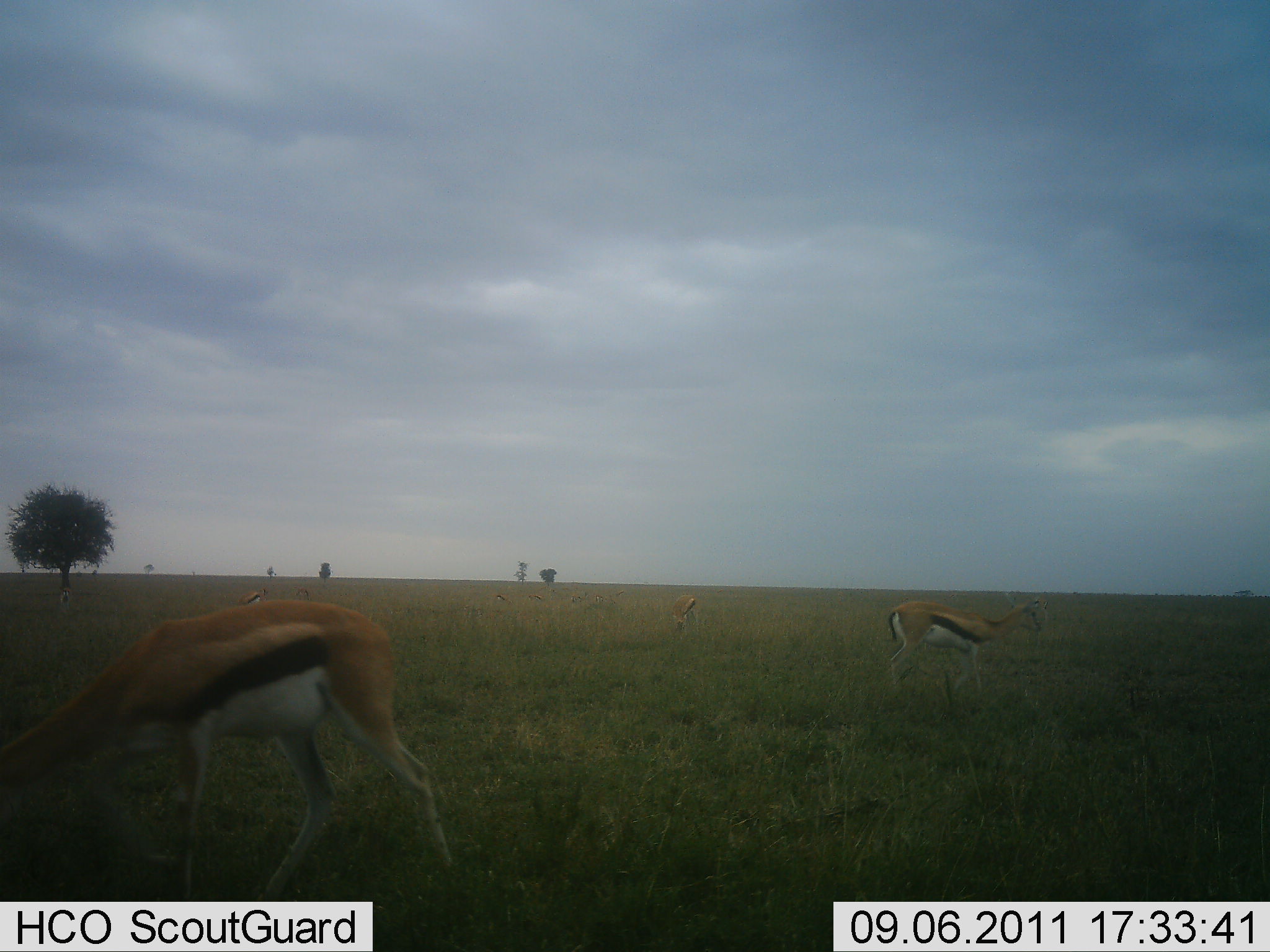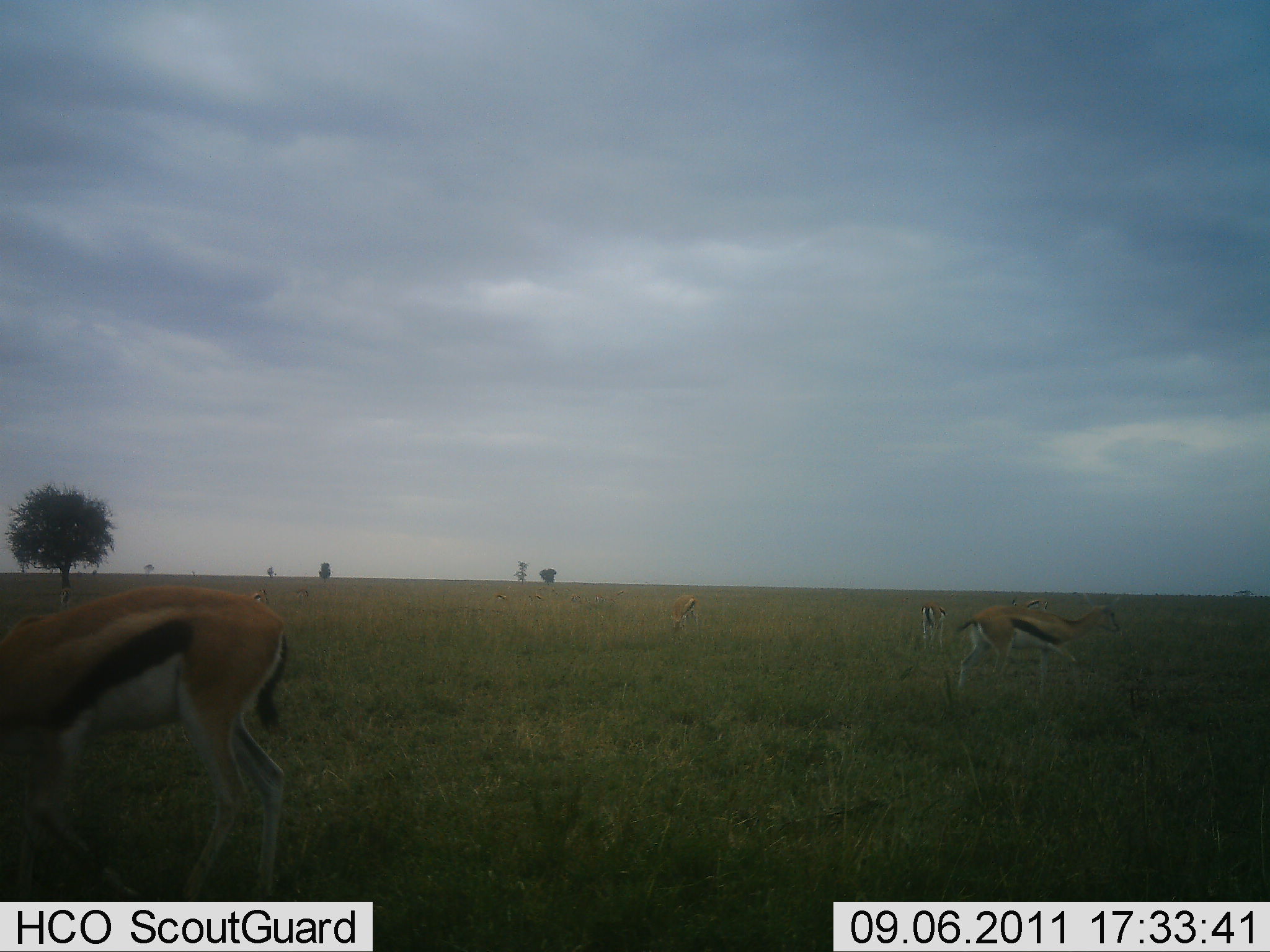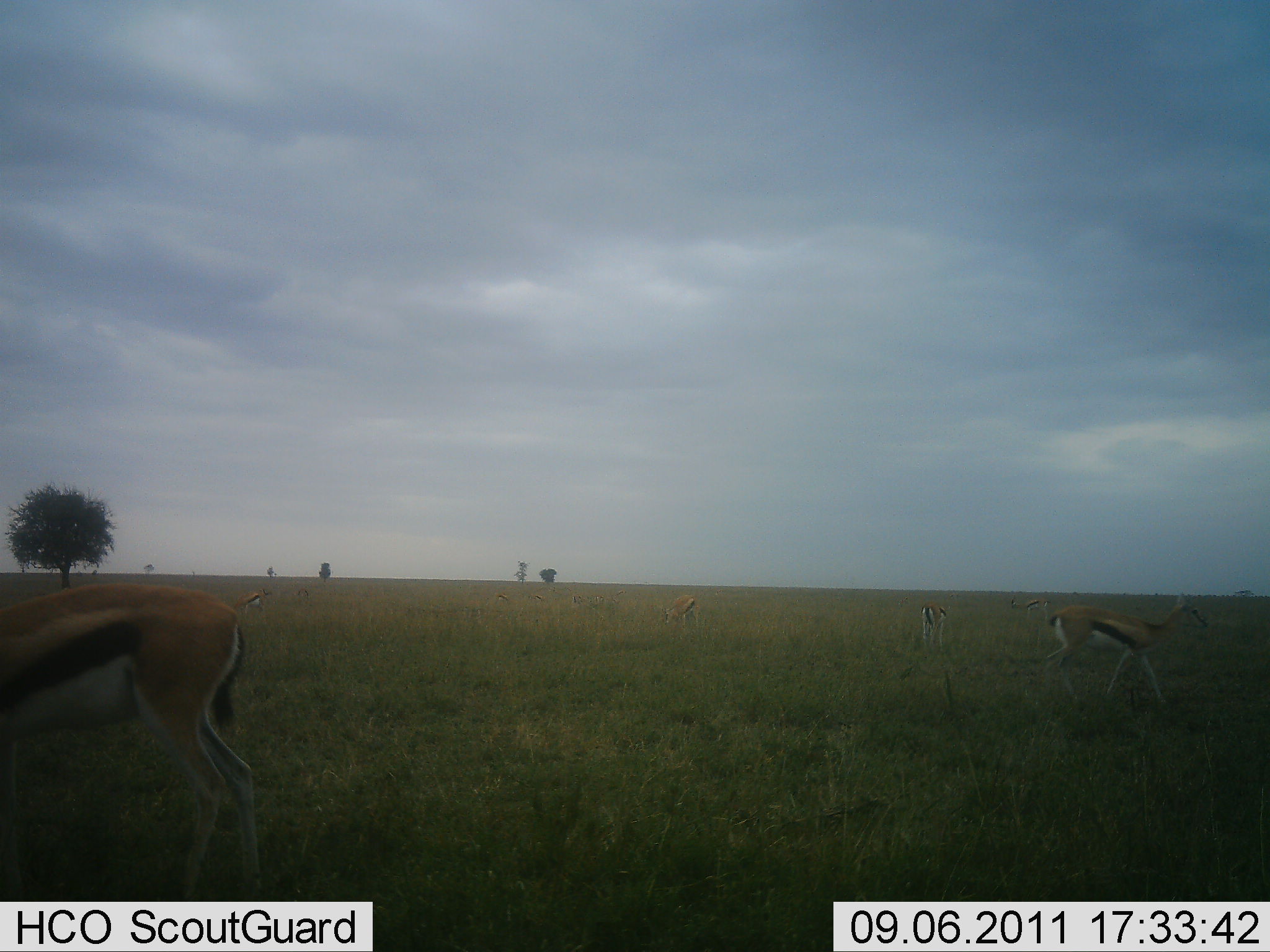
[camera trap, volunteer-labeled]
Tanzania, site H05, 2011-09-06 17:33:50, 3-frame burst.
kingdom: Animalia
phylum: Chordata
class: Mammalia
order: Artiodactyla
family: Bovidae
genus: Eudorcas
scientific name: Eudorcas thomsonii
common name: thomson's gazelle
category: gazellethomsons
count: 6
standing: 29%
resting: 0%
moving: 79%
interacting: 0%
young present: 0%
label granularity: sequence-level